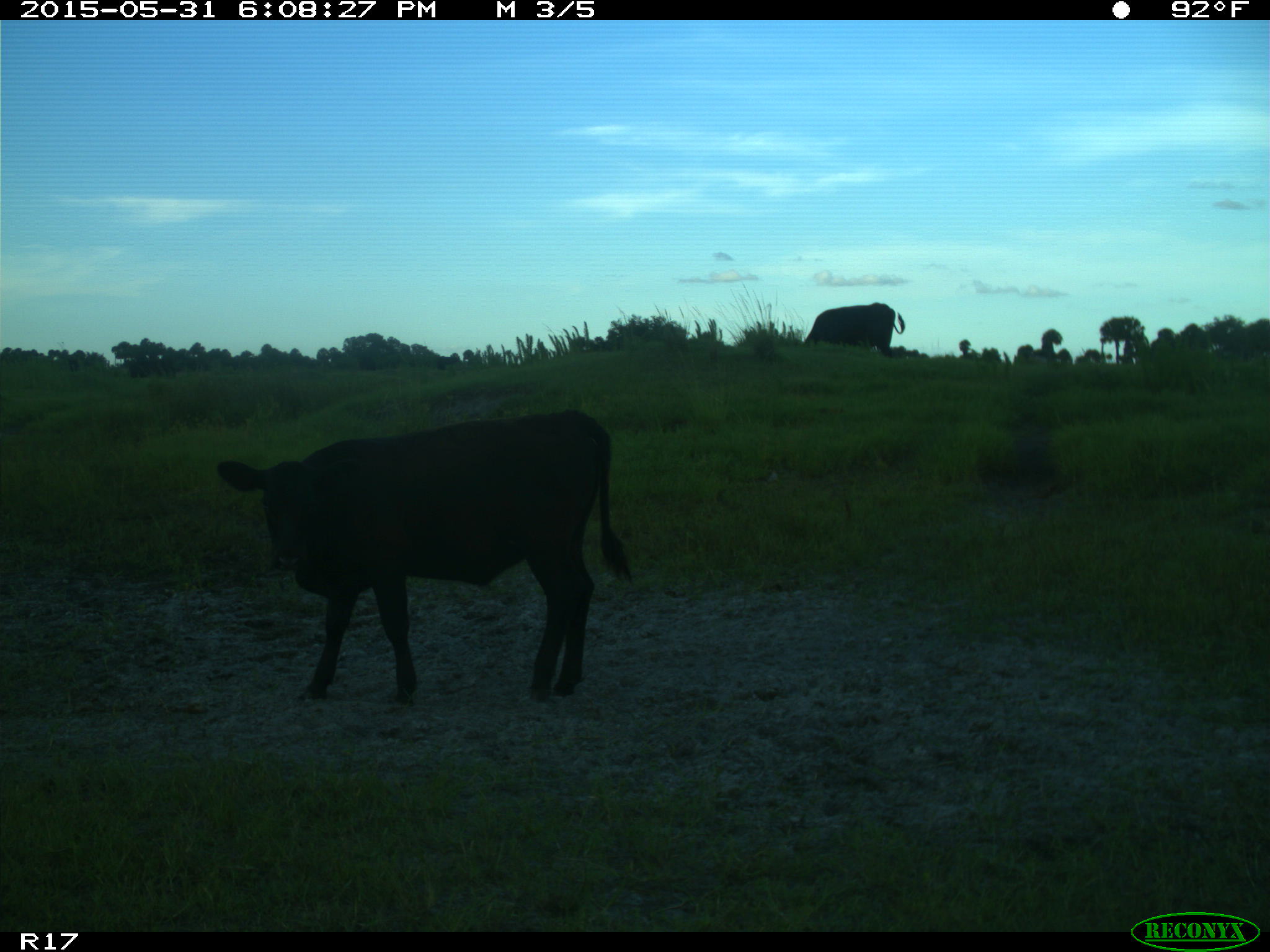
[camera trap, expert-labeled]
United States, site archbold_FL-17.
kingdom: Animalia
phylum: Chordata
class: Mammalia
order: Artiodactyla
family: Bovidae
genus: Bos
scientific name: Bos taurus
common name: domestic cow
Bos taurus (domestic cow).